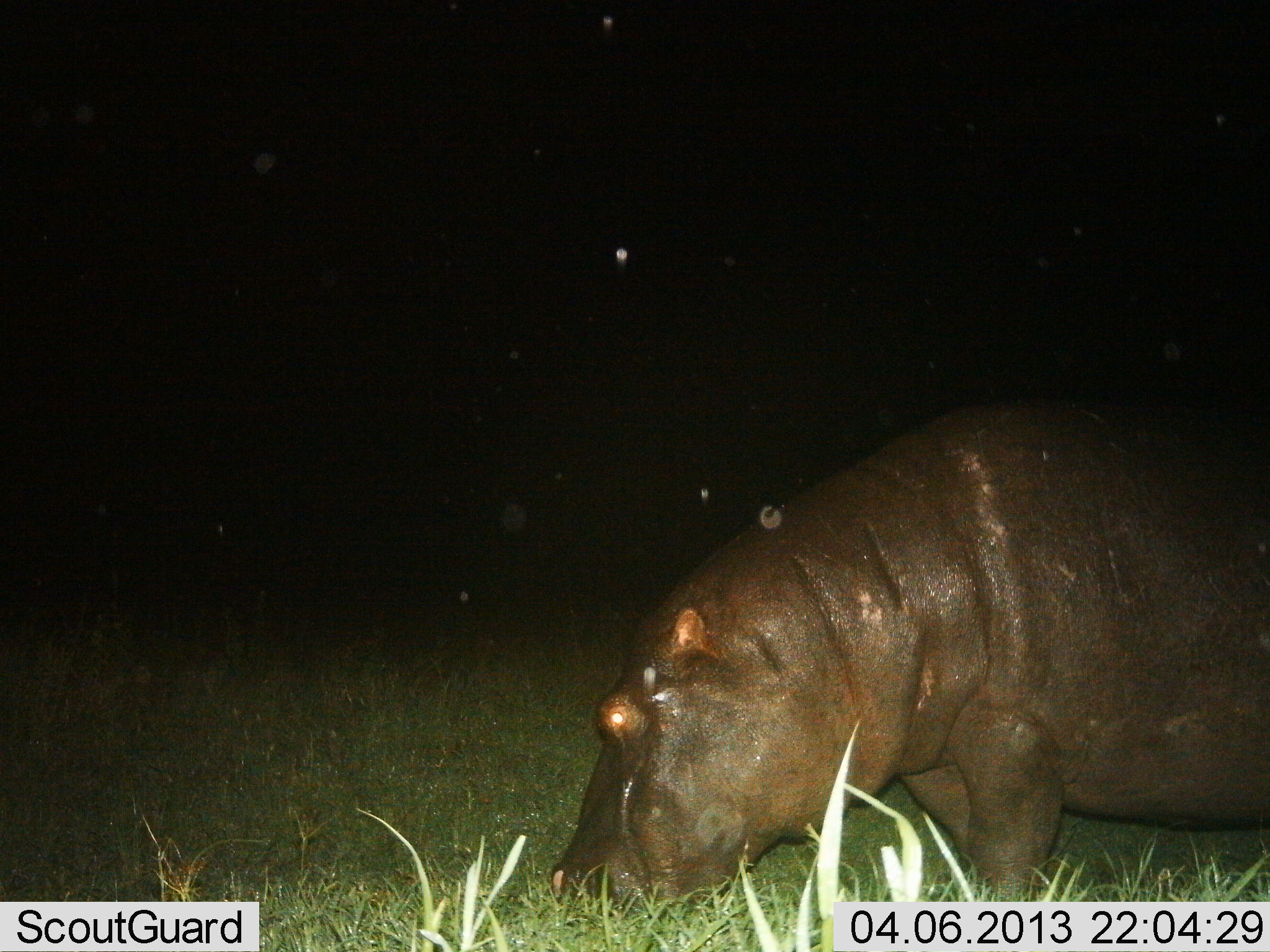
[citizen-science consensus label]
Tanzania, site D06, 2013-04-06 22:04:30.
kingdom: Animalia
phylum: Chordata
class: Mammalia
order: Artiodactyla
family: Hippopotamidae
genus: Hippopotamus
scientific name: Hippopotamus amphibius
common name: hippopotamus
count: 1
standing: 38%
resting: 0%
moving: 14%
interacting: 0%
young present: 0%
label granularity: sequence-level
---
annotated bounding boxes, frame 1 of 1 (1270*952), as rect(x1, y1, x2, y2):
animal: rect(548, 399, 1270, 902)